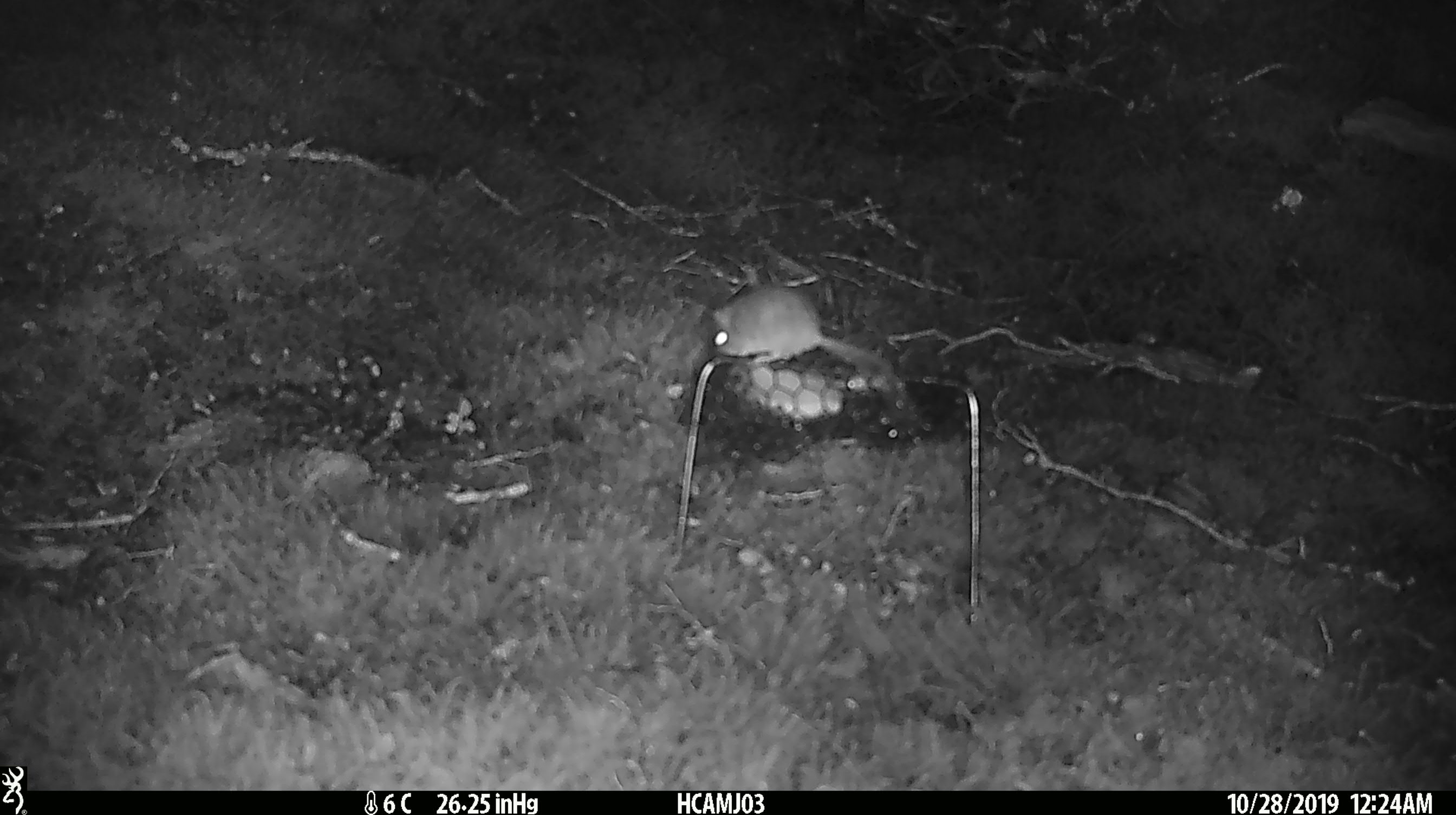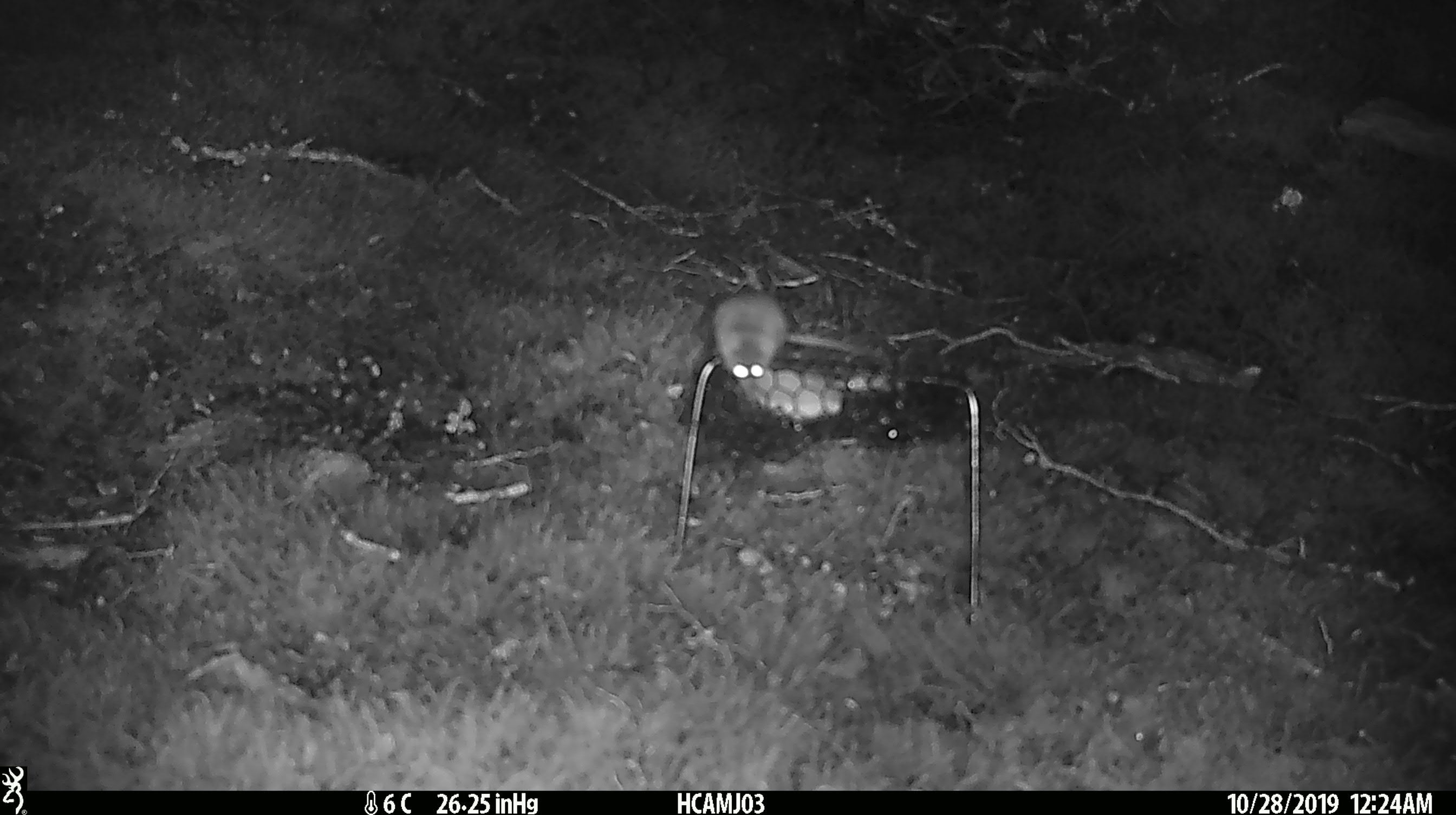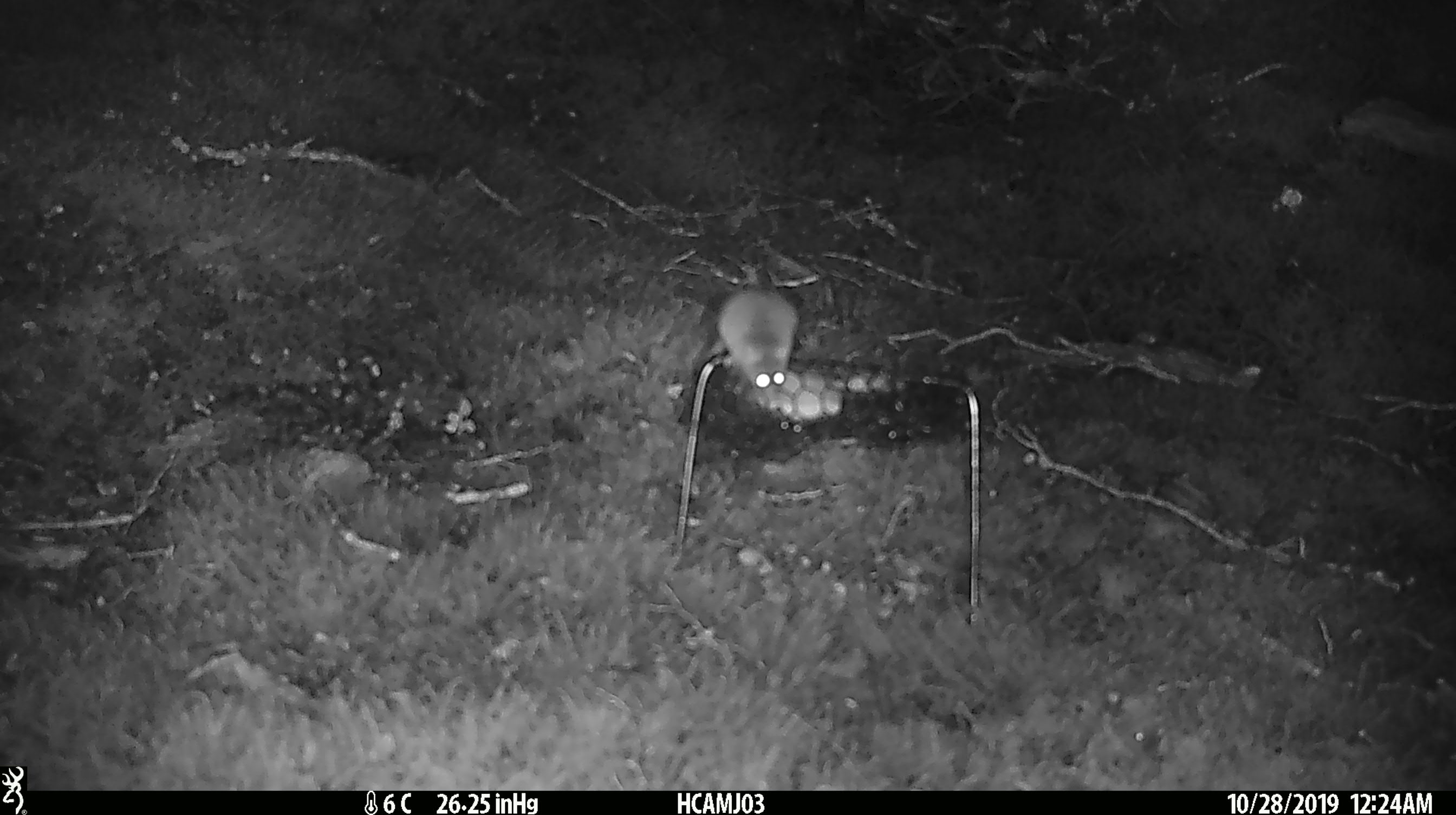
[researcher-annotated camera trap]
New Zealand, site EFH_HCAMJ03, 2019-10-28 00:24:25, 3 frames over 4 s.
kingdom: Animalia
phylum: Chordata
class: Mammalia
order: Rodentia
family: Muridae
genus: Mus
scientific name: Mus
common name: mouse